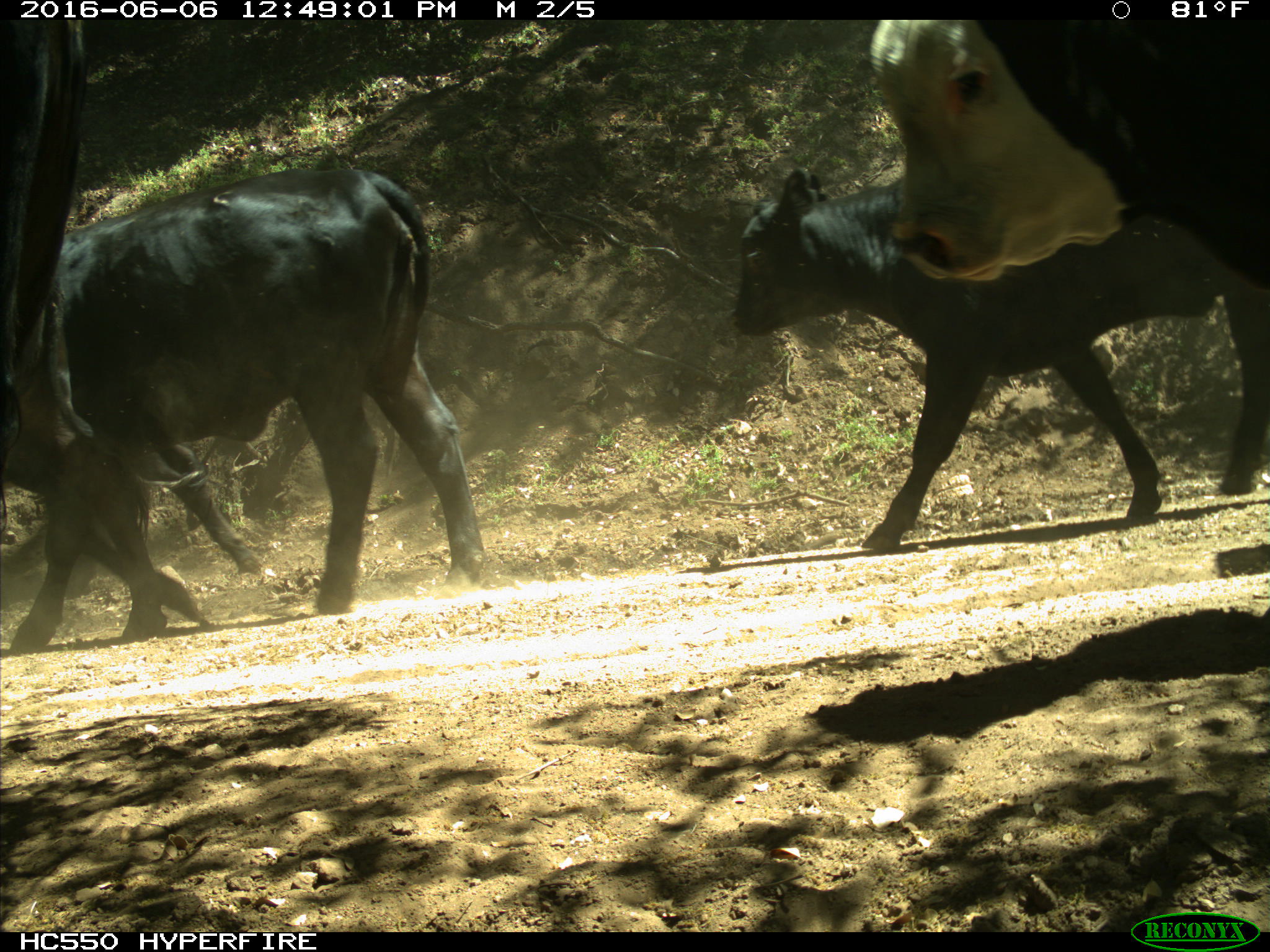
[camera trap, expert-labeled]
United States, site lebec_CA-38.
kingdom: Animalia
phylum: Chordata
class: Mammalia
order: Artiodactyla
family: Bovidae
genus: Bos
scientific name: Bos taurus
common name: domestic cow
Bos taurus (domestic cow).